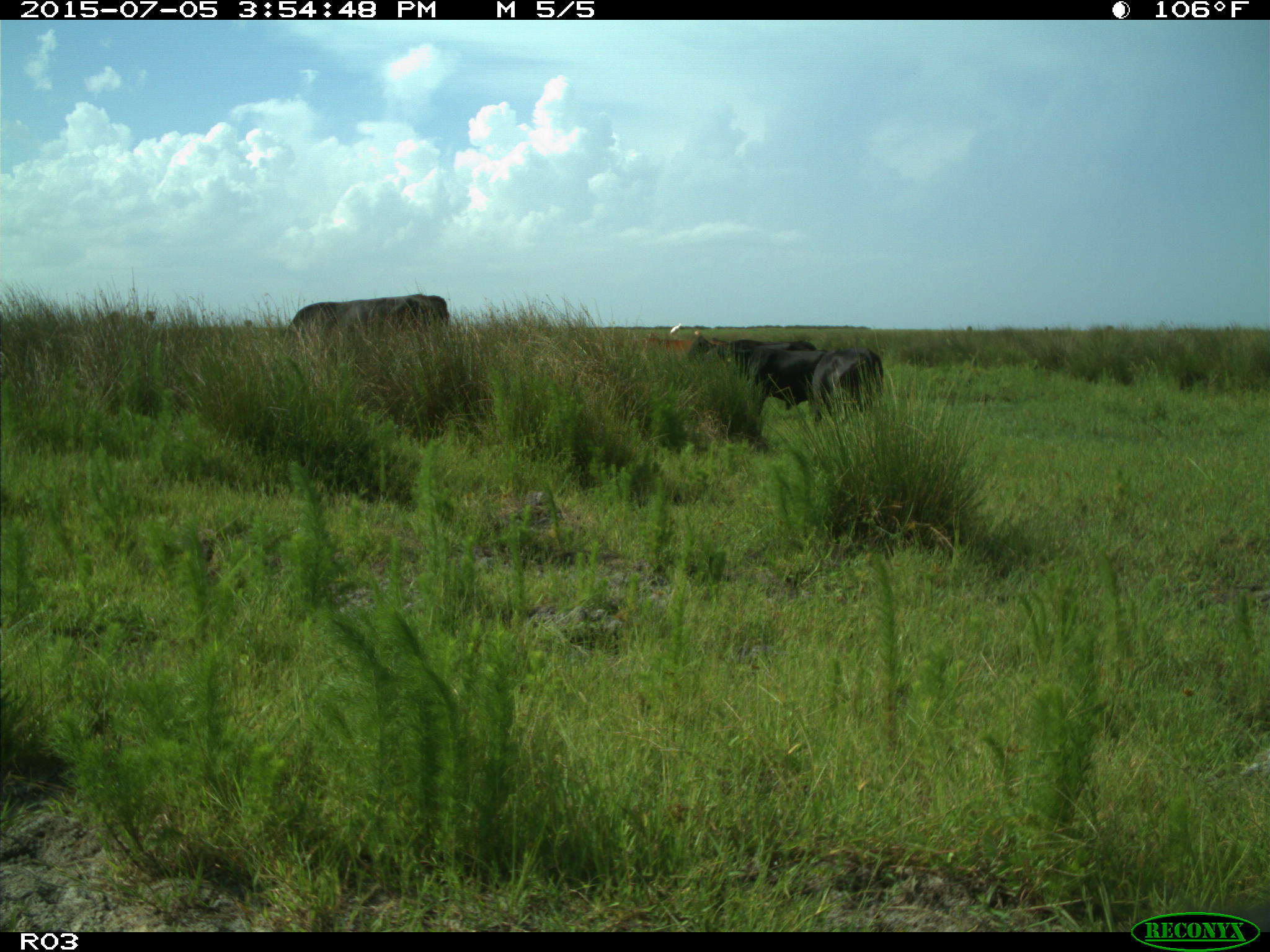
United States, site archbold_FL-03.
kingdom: Animalia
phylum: Chordata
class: Mammalia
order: Artiodactyla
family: Bovidae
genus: Bos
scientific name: Bos taurus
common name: domestic cow